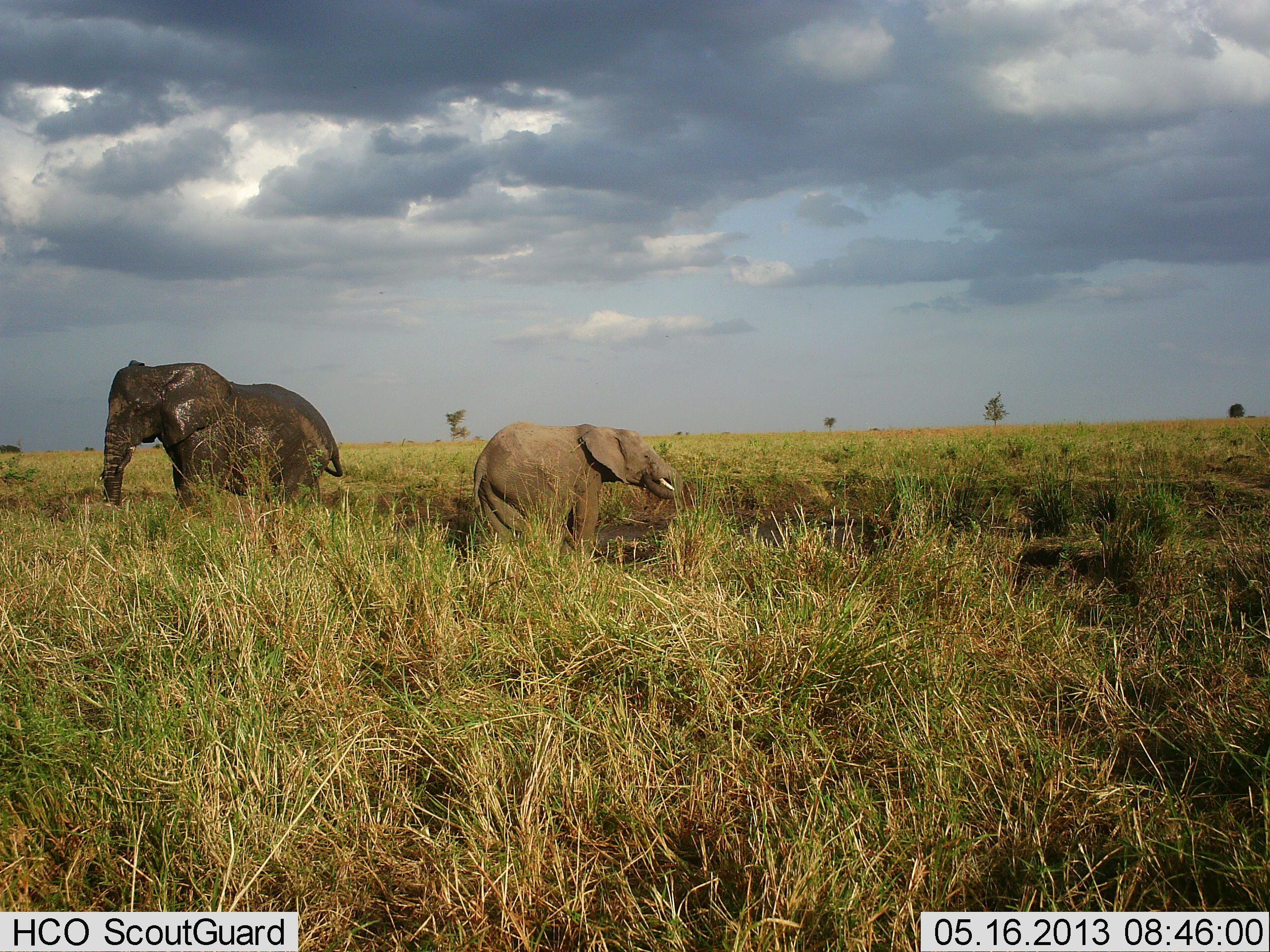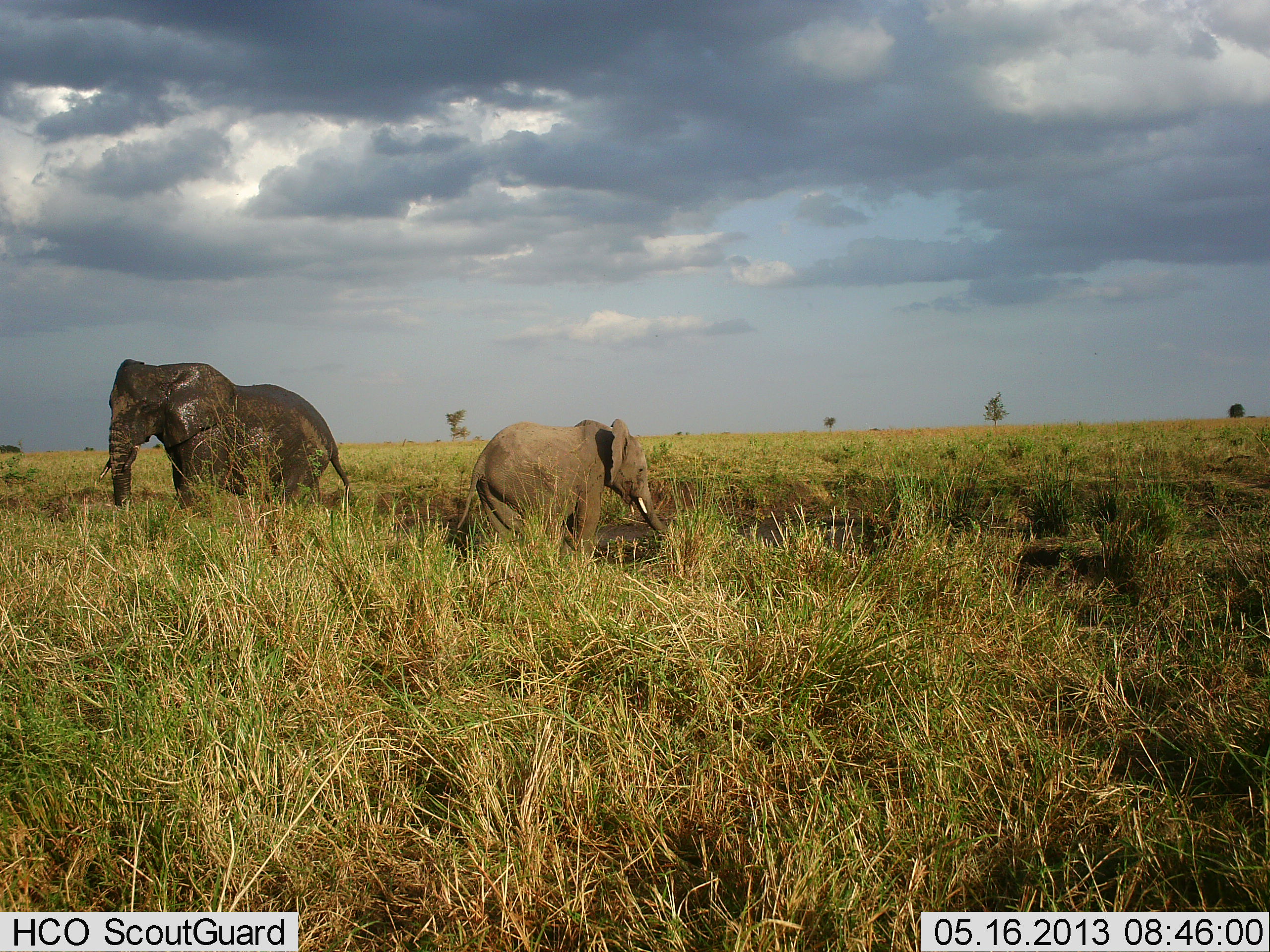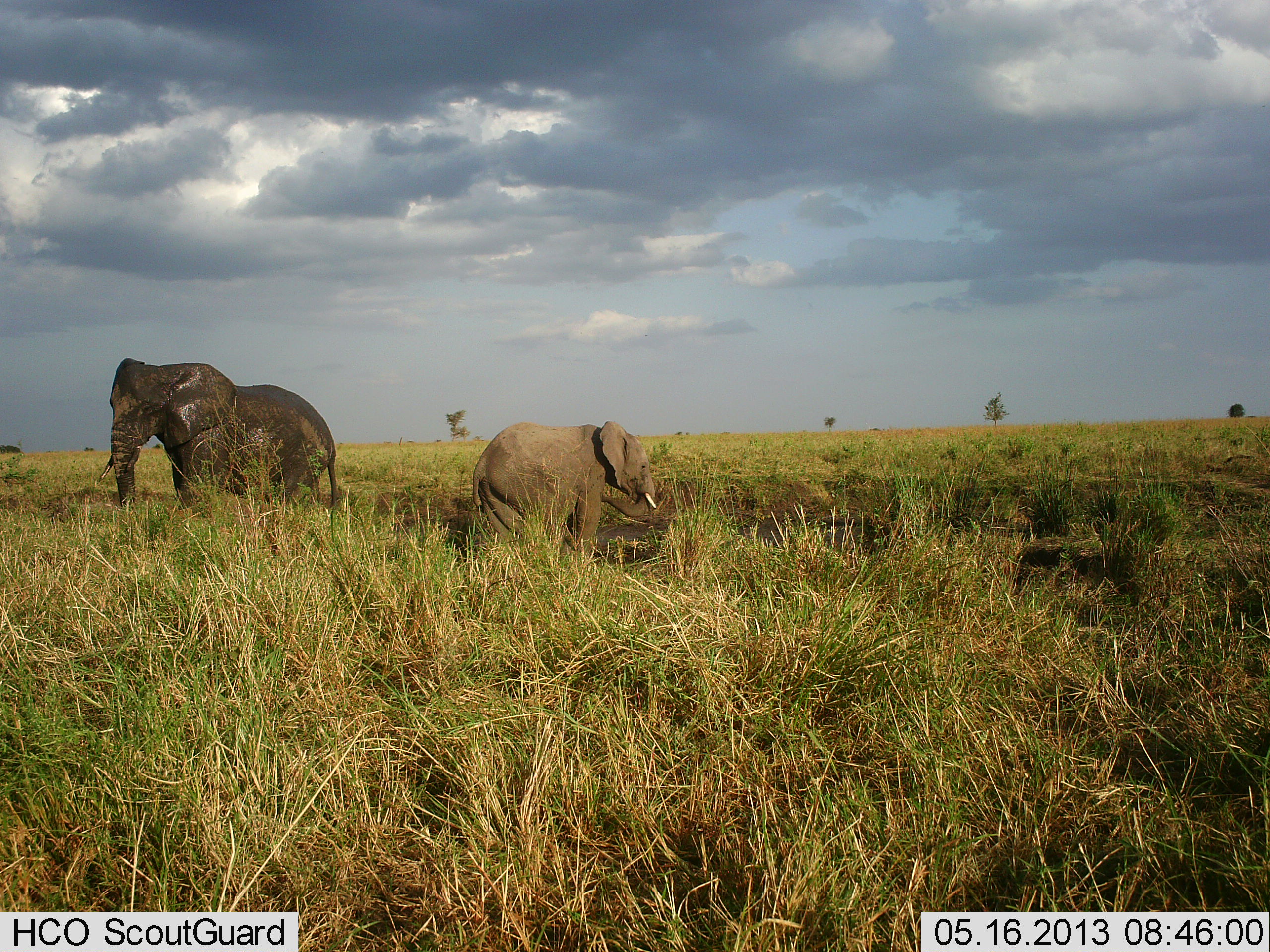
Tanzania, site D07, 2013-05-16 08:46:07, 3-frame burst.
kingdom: Animalia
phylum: Chordata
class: Mammalia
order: Proboscidea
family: Elephantidae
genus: Loxodonta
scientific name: Loxodonta africana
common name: african bush elephant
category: elephant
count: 2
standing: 94%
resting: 0%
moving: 12%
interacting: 0%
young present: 25%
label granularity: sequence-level